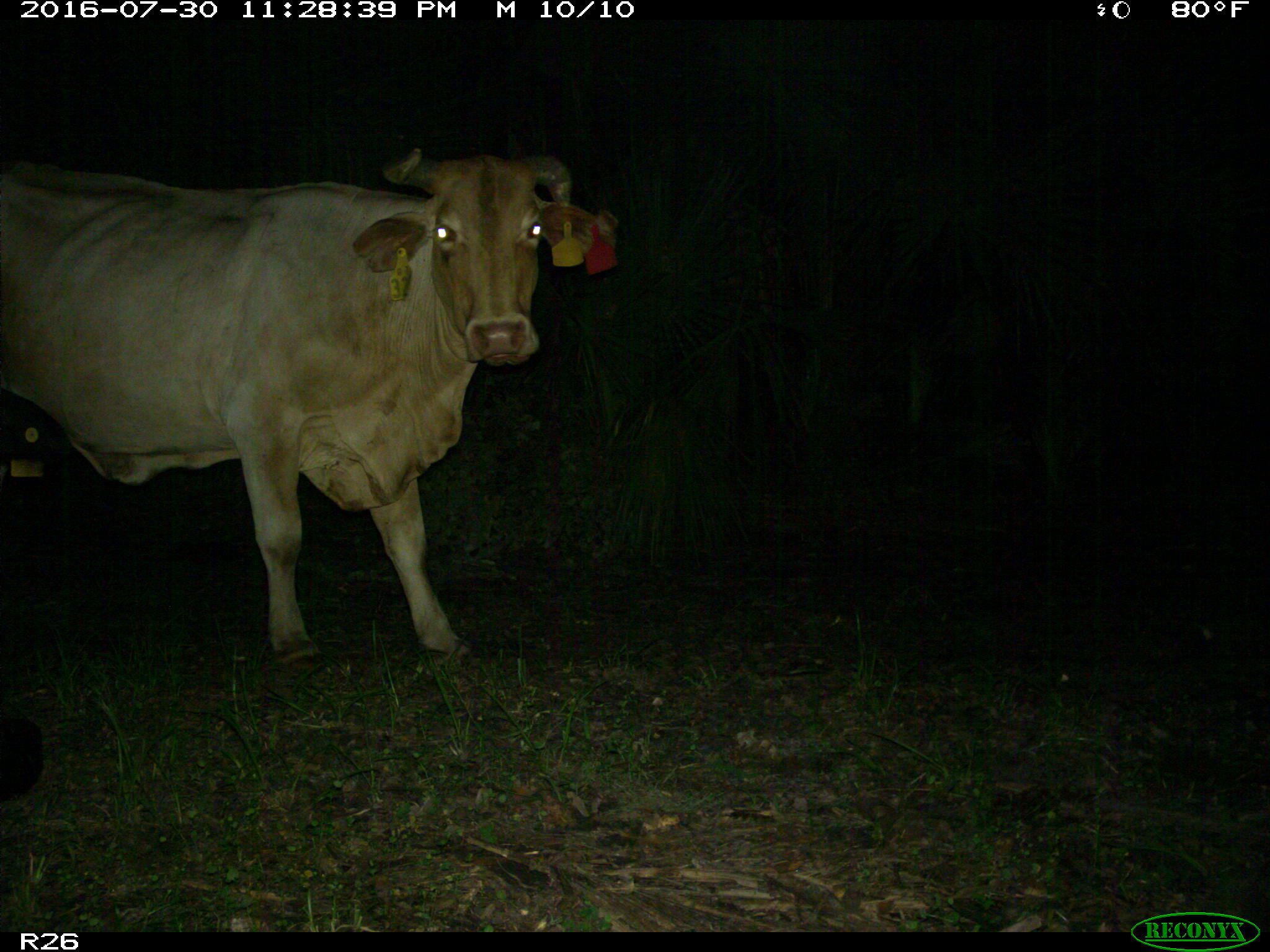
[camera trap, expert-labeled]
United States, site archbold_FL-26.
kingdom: Animalia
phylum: Chordata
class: Mammalia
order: Artiodactyla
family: Bovidae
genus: Bos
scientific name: Bos taurus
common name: domestic cow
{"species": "Bos taurus (domestic cow)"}